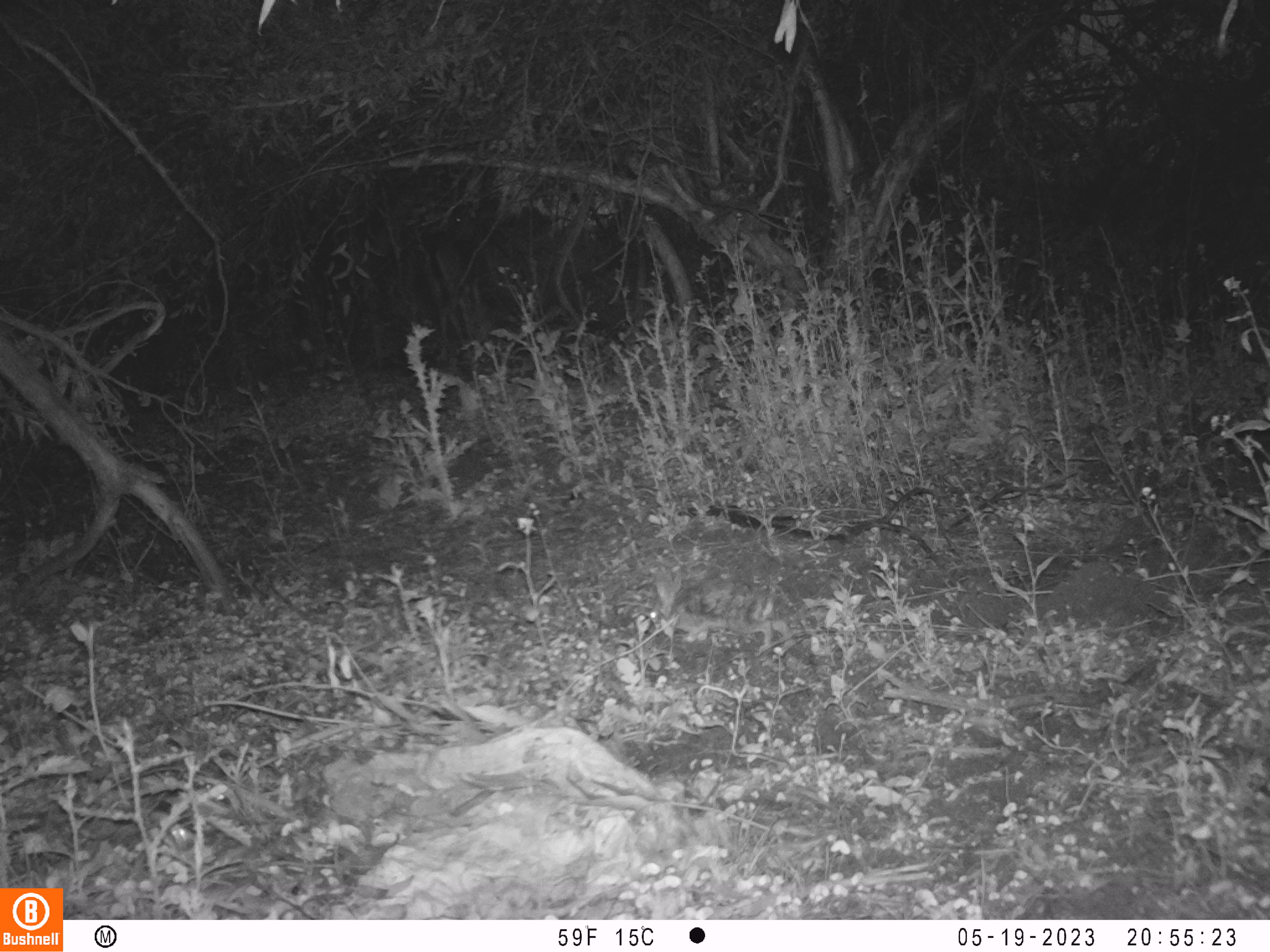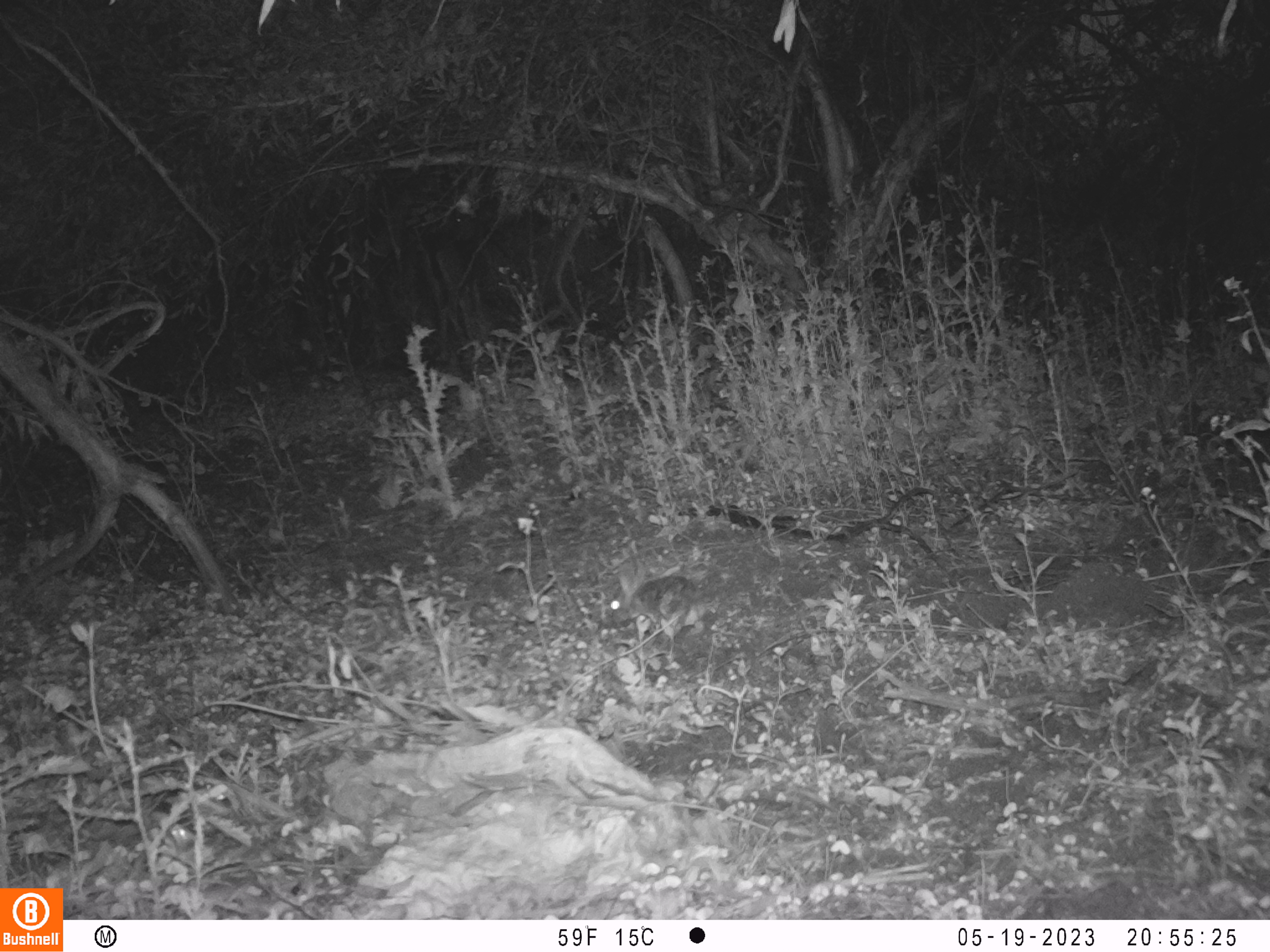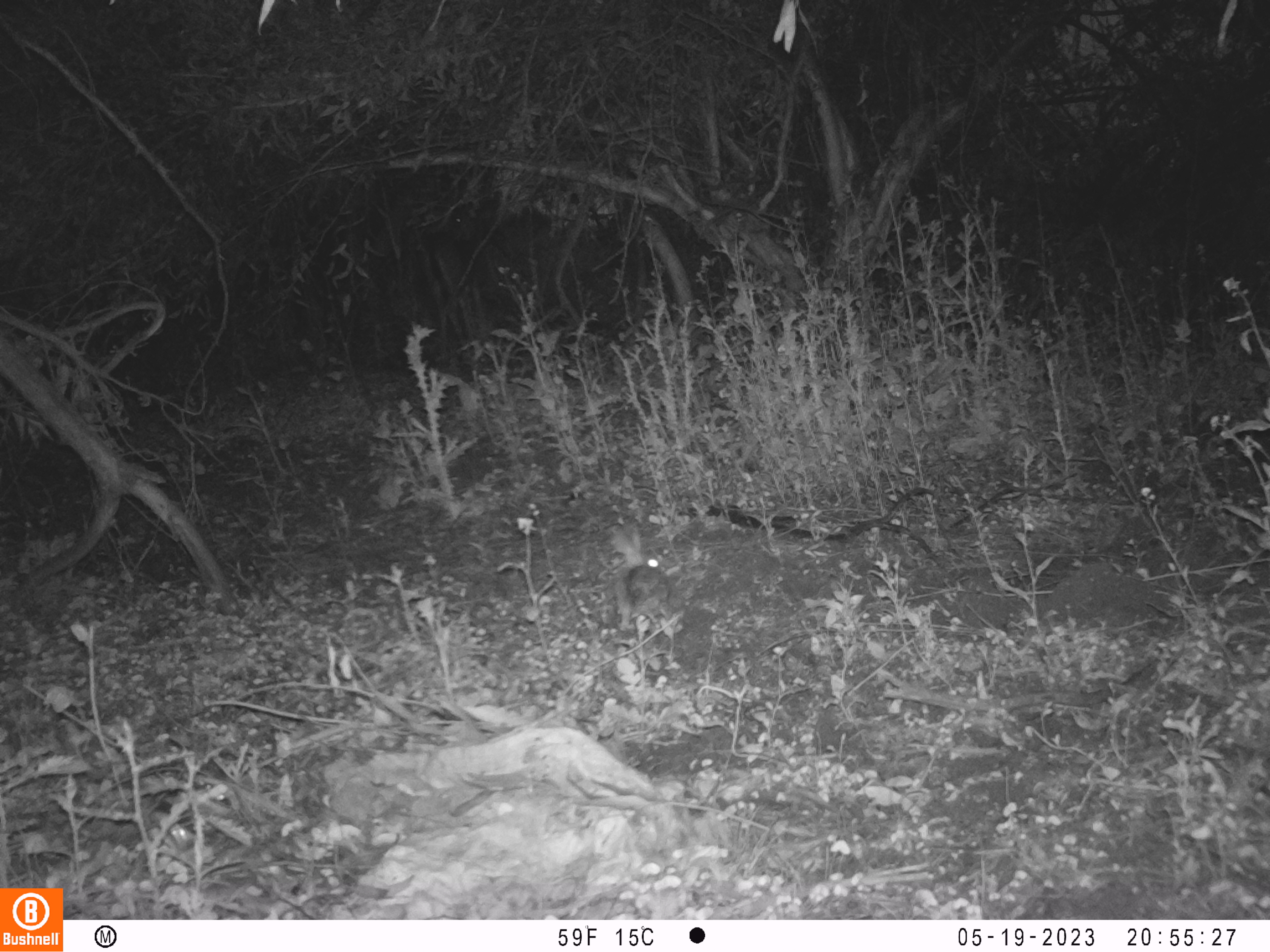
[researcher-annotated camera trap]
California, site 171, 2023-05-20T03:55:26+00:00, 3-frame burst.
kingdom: Animalia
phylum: Chordata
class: Mammalia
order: Lagomorpha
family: Leporidae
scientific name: Leporidae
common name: rabbit